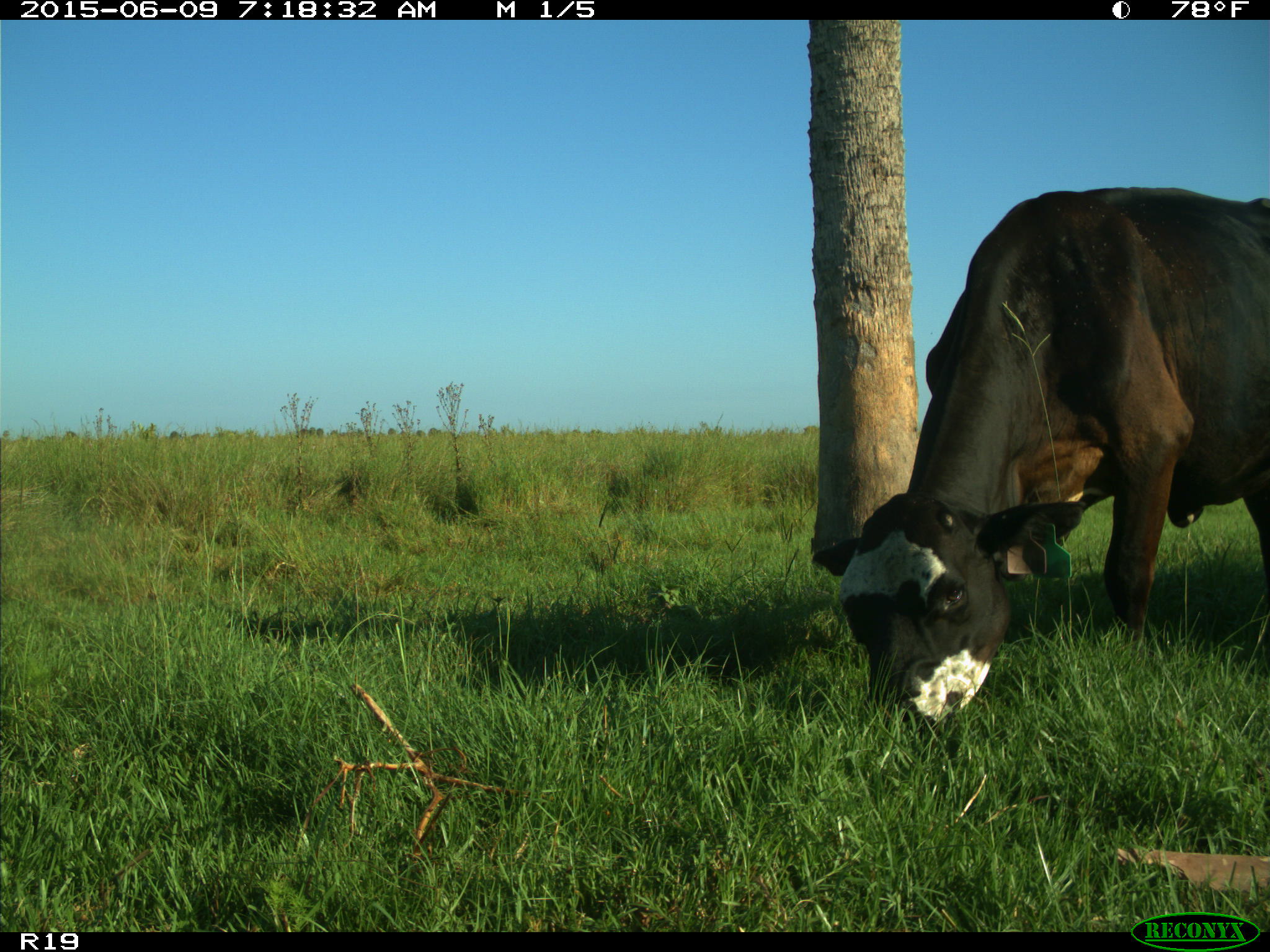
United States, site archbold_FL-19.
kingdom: Animalia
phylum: Chordata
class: Mammalia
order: Artiodactyla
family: Bovidae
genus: Bos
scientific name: Bos taurus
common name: domestic cow